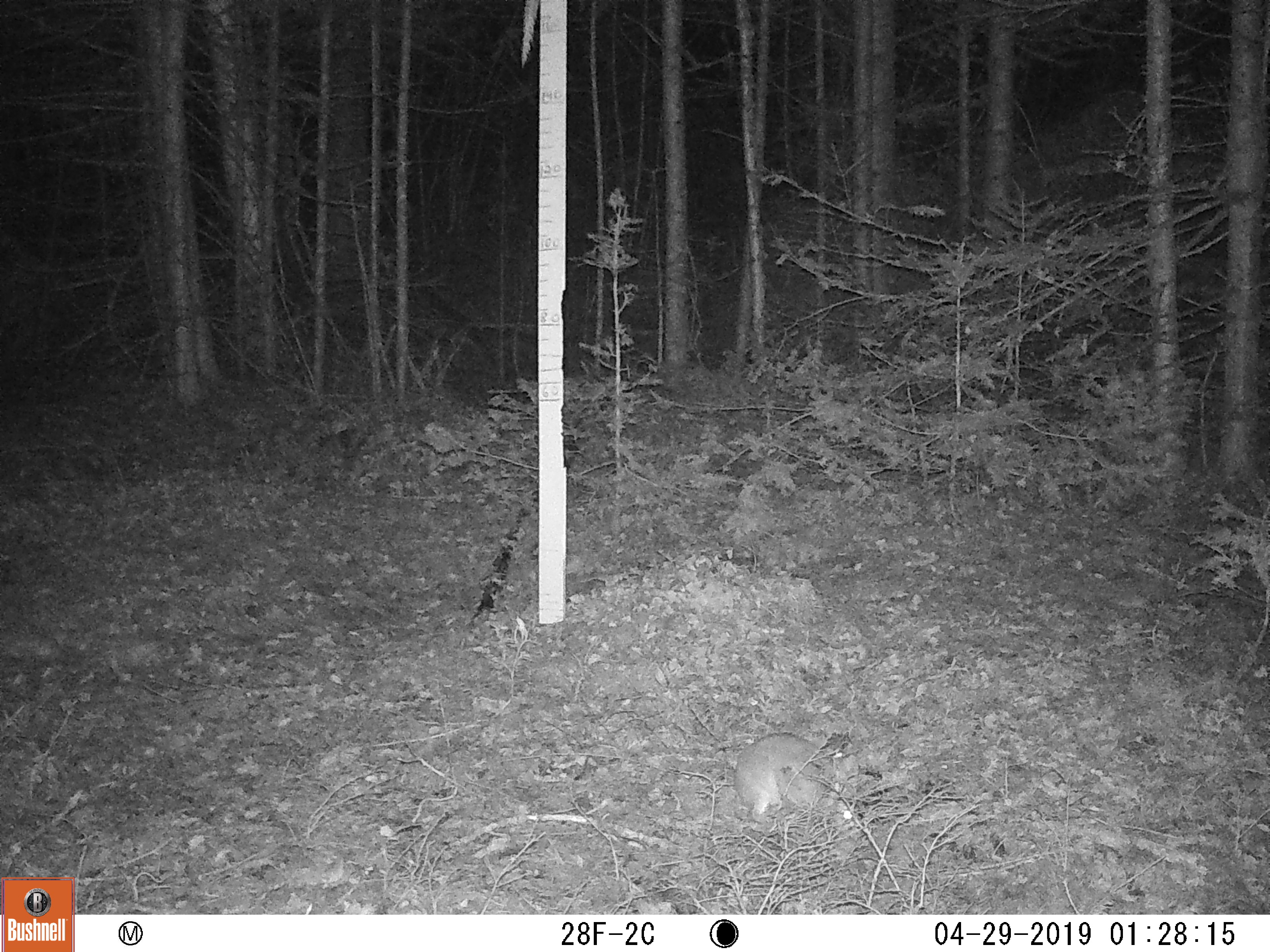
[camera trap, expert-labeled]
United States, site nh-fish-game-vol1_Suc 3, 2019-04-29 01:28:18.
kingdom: Animalia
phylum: Chordata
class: Mammalia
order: Lagomorpha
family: Leporidae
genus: Lepus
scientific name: Lepus americanus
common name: snowshoe hare